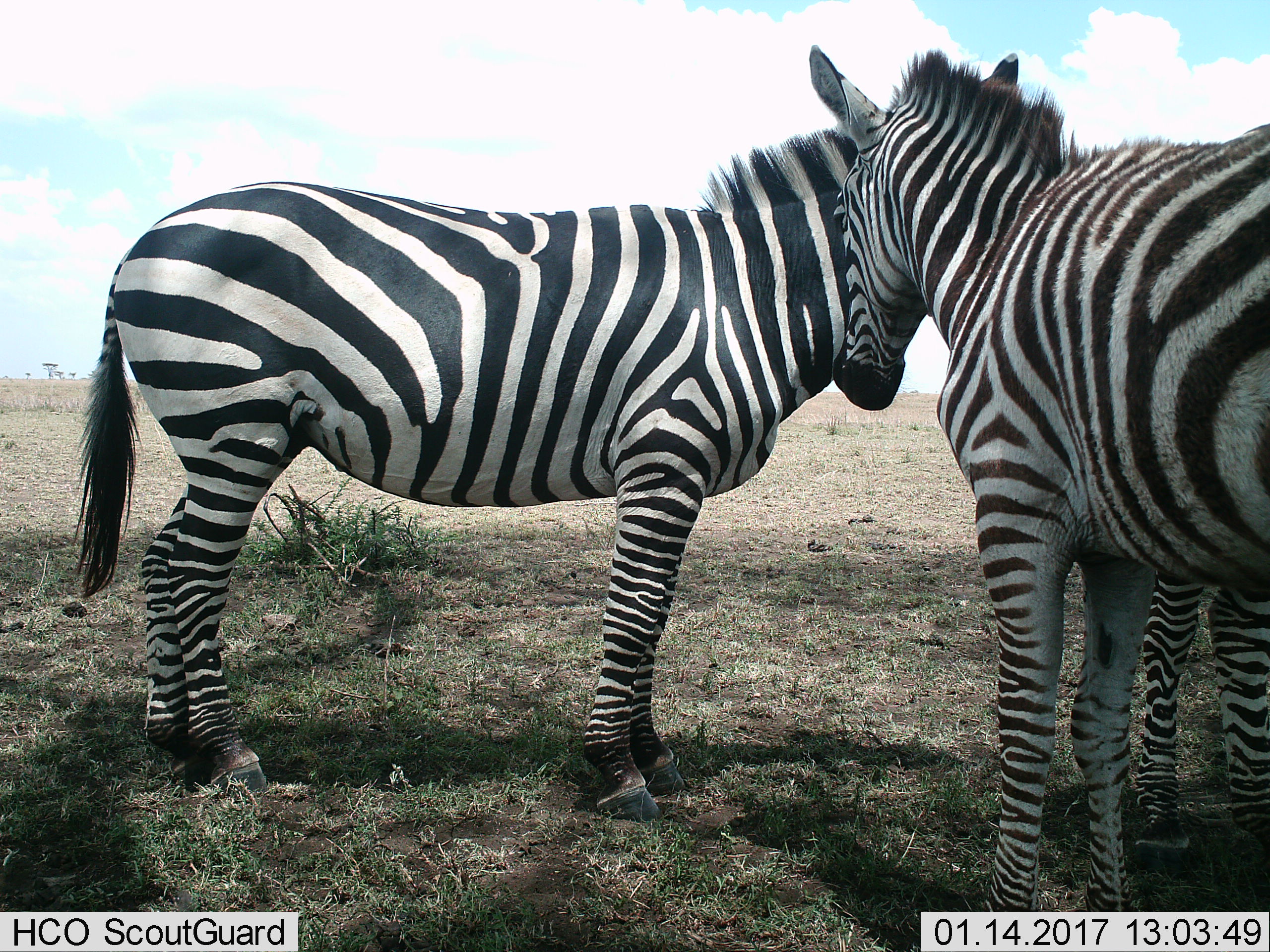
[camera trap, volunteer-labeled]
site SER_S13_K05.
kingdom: Animalia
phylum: Chordata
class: Mammalia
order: Perissodactyla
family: Equidae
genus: Equus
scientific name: Equus quagga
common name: plains zebra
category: zebraplains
Zebraplains (plains zebra) (Equus quagga), count 3. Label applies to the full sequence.